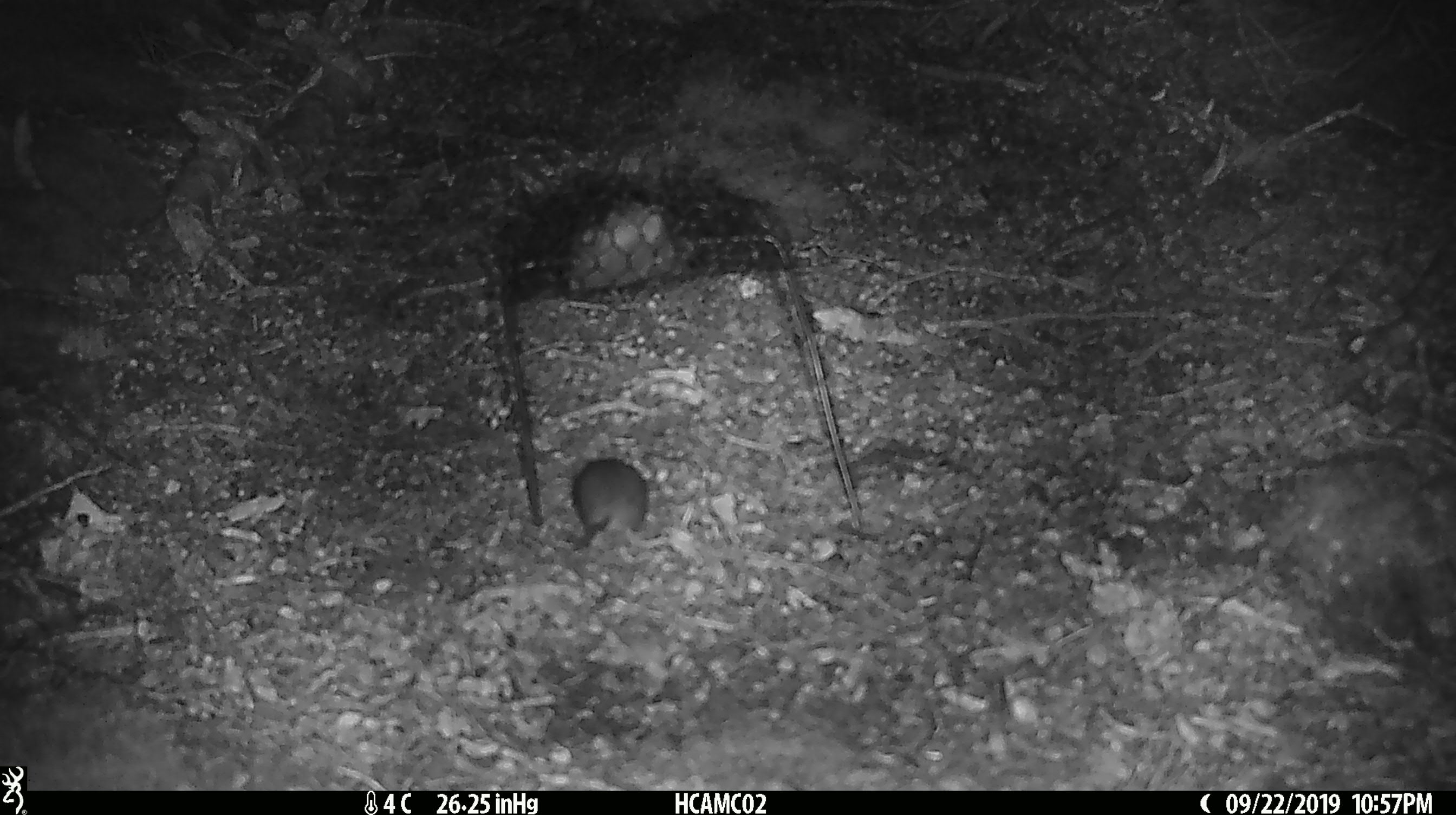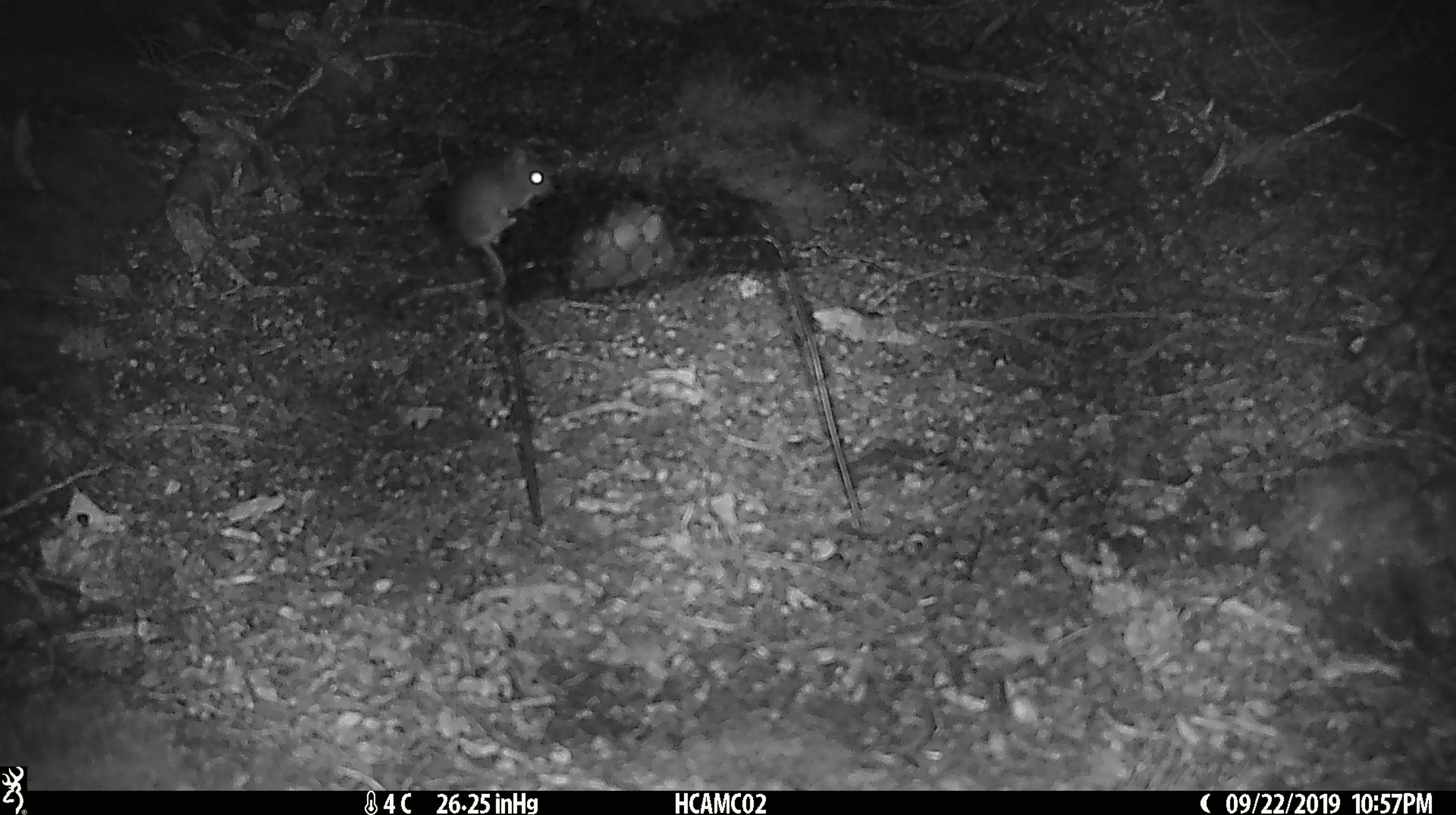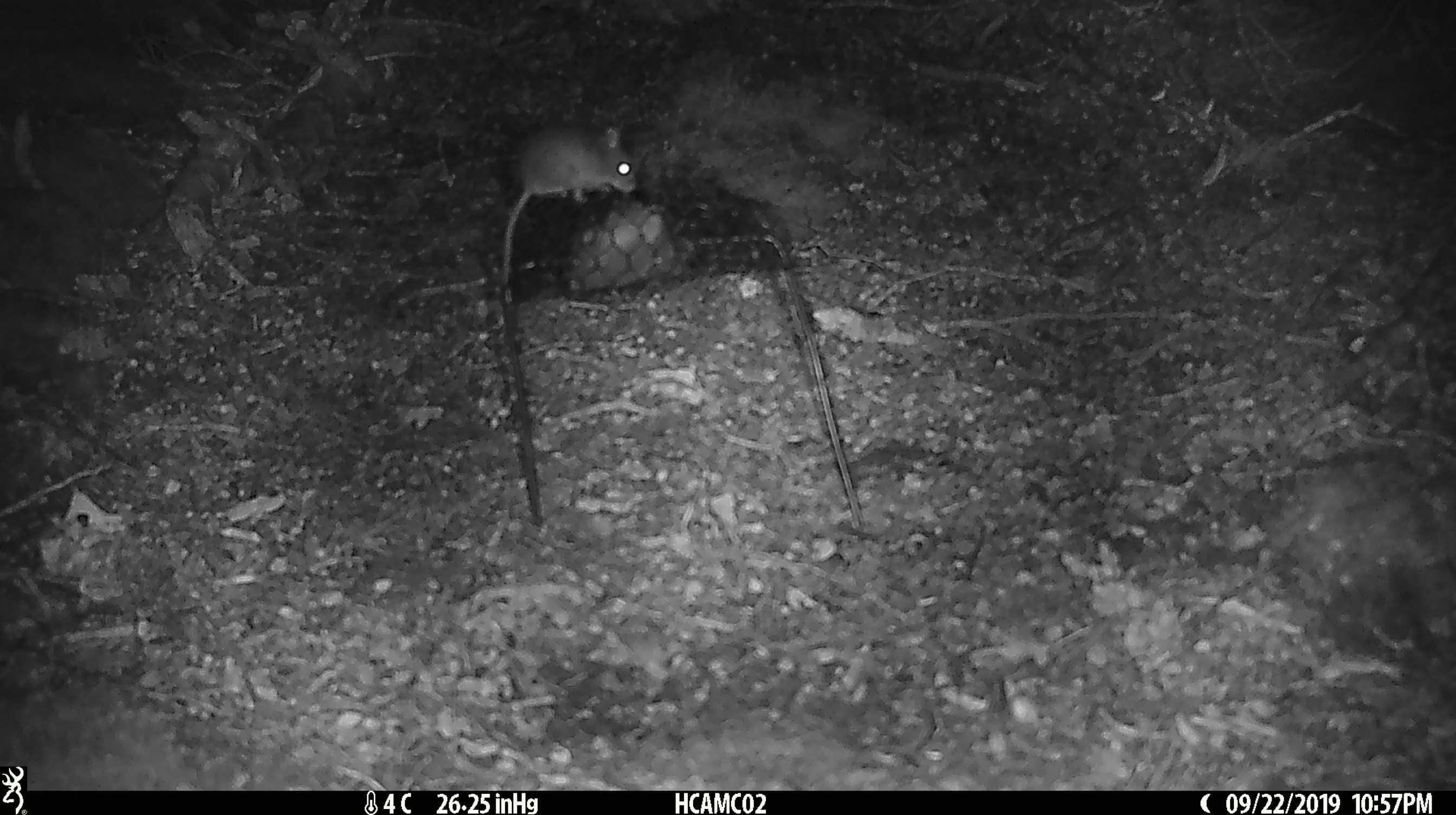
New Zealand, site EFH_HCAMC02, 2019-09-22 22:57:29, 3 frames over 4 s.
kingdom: Animalia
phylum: Chordata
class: Mammalia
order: Rodentia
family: Muridae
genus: Mus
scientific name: Mus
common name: mouse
Mouse (Mus).